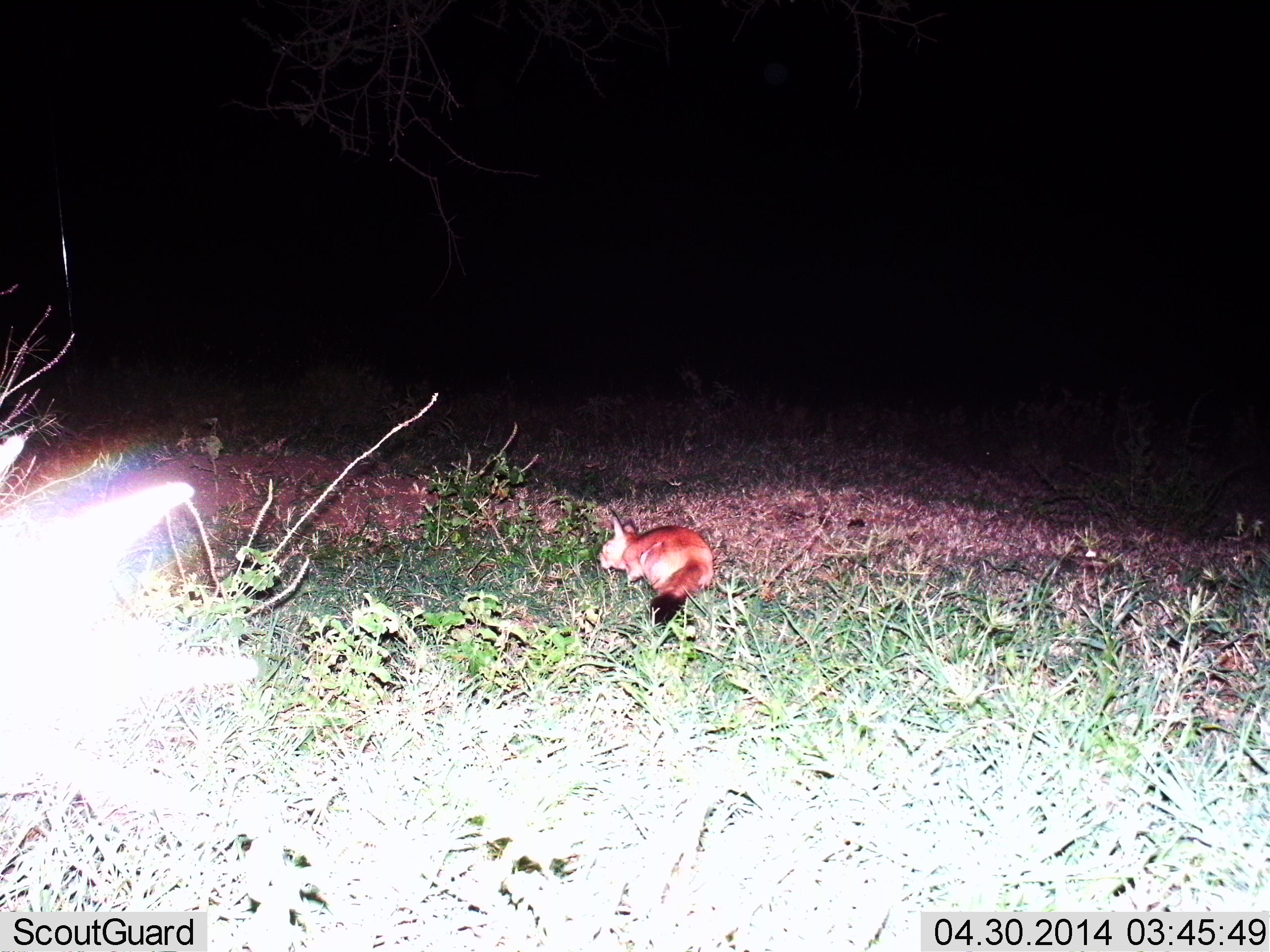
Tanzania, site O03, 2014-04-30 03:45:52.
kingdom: Animalia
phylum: Chordata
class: Mammalia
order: Carnivora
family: Canidae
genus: Otocyon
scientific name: Otocyon megalotis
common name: bat-eared fox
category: batearedfox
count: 1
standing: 20%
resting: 20%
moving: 50%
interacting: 10%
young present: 0%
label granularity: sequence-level